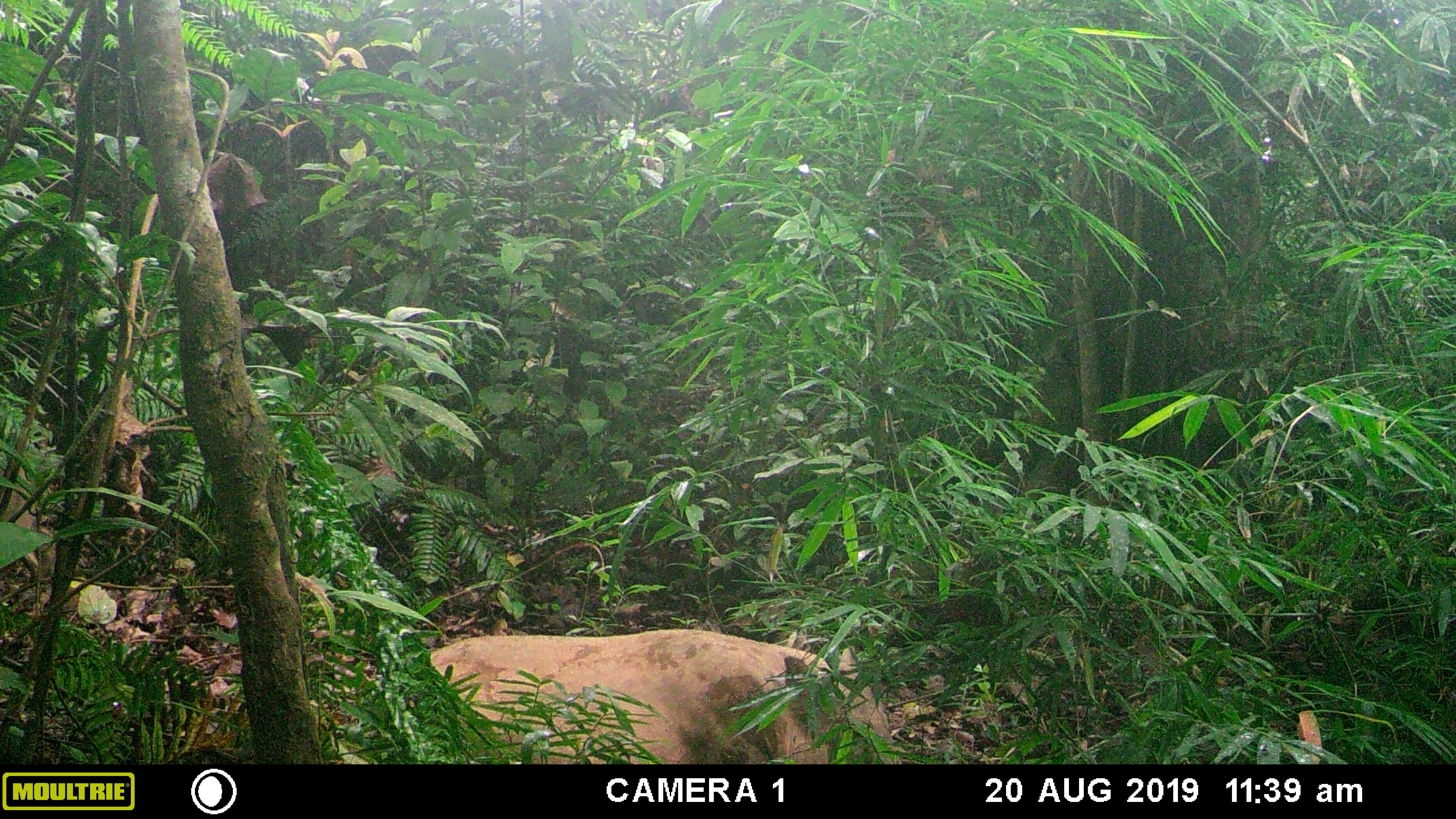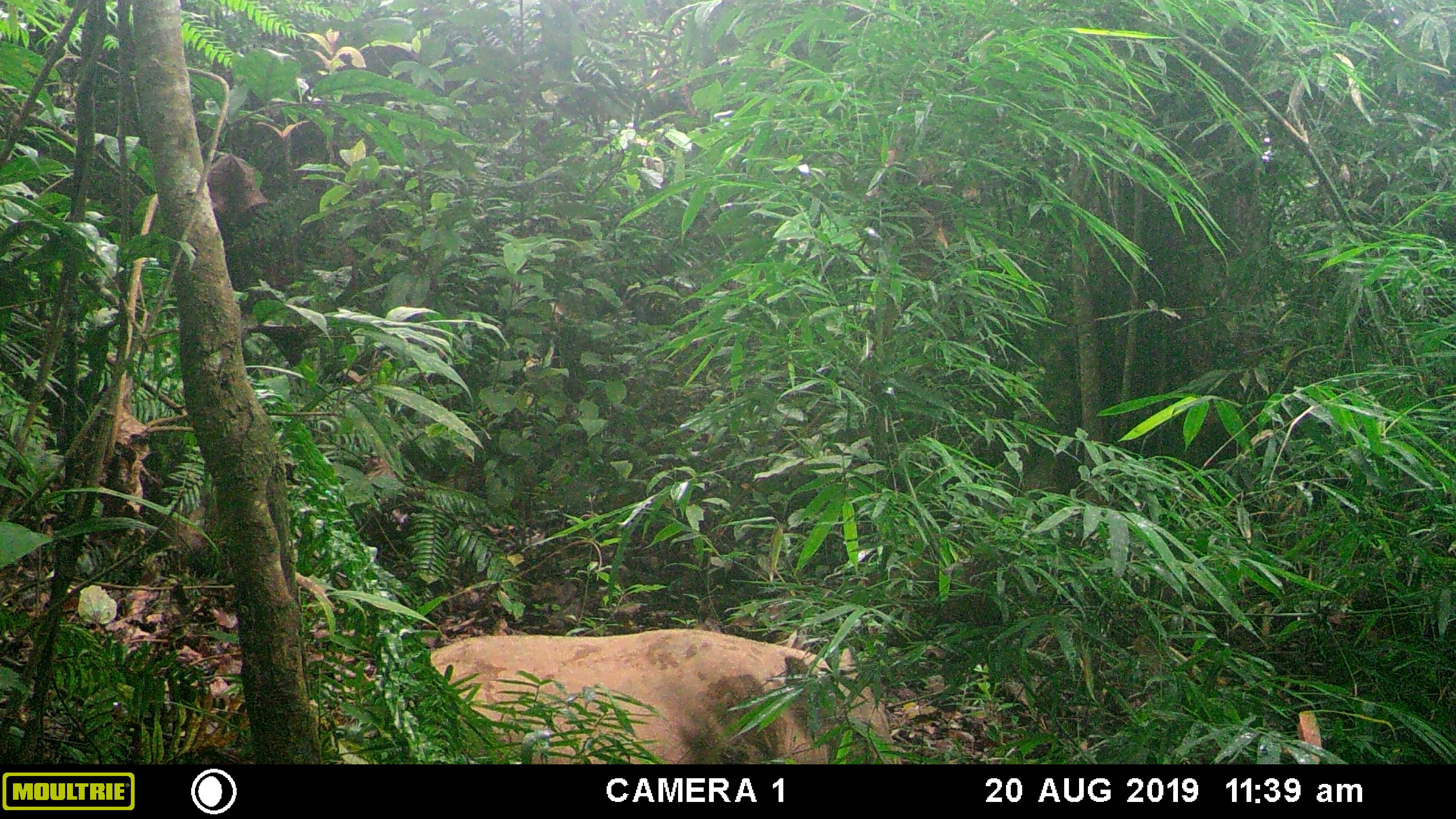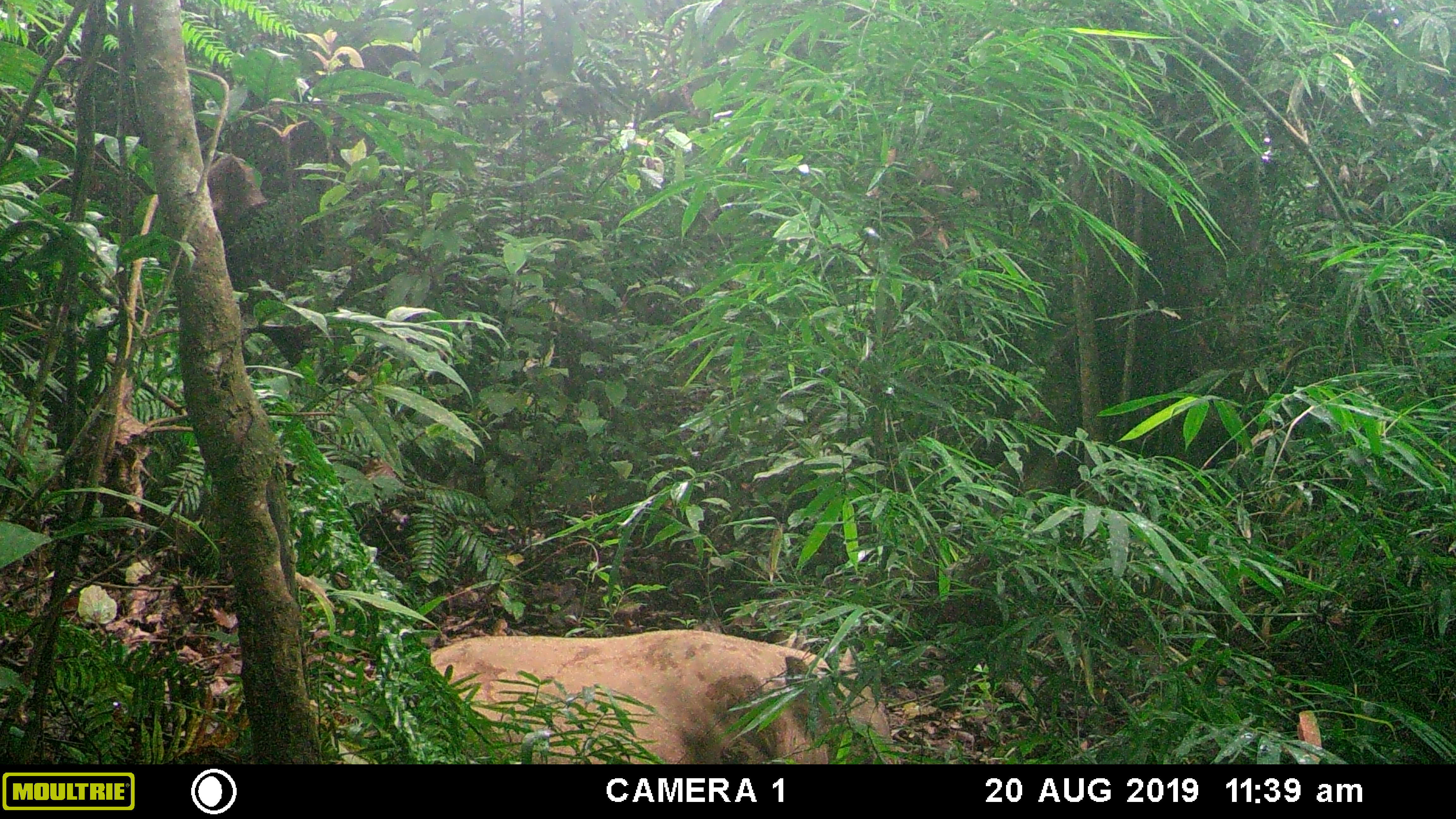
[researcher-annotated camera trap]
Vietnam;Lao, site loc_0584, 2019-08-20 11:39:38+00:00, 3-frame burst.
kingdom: Animalia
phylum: Chordata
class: Mammalia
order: Artiodactyla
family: Suidae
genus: Sus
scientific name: Sus scrofa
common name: eurasian wild pig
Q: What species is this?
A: Eurasian wild pig (Sus scrofa).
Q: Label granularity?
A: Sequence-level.